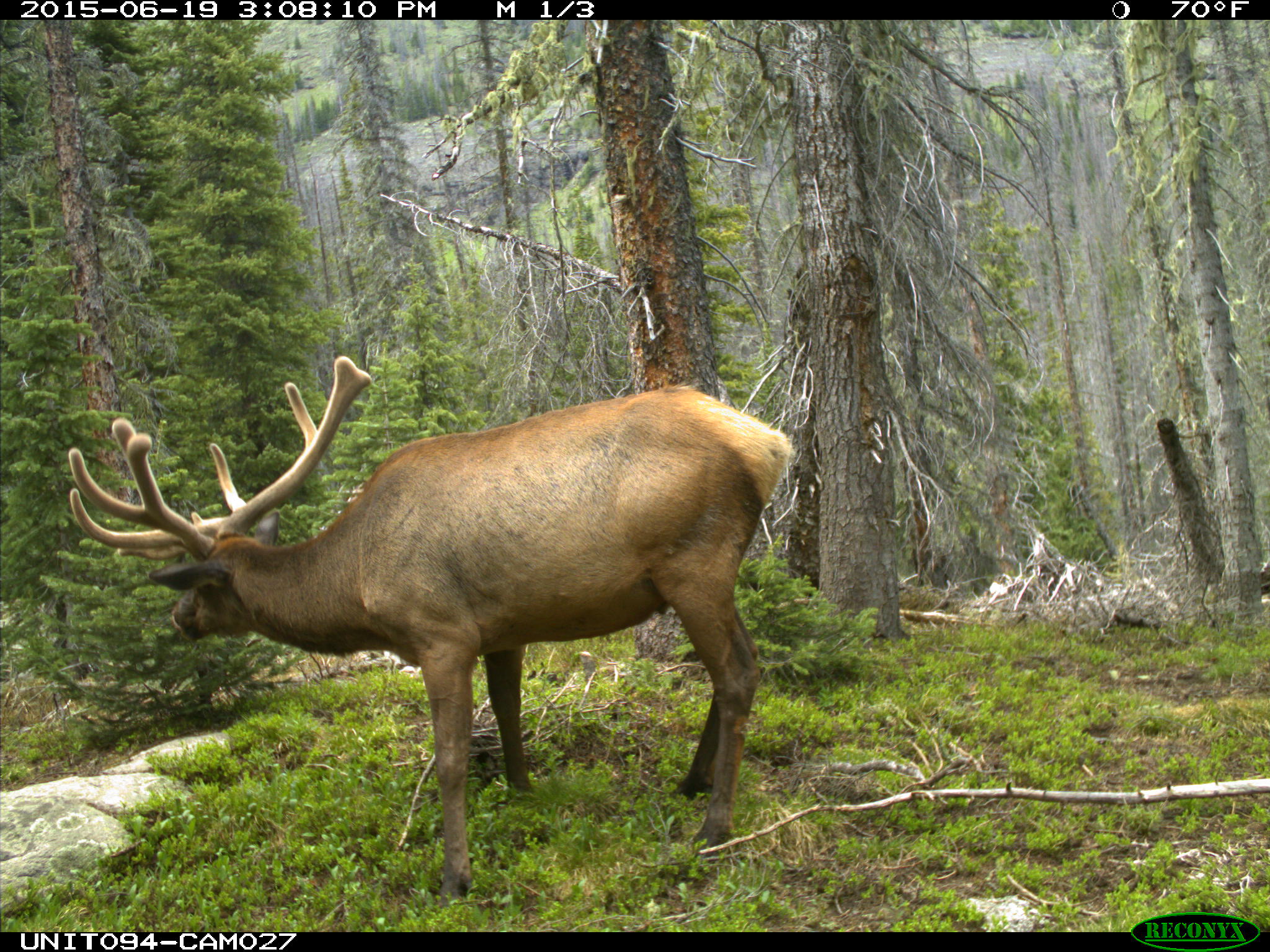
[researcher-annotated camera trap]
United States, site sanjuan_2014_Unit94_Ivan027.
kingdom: Animalia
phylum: Chordata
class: Mammalia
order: Artiodactyla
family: Cervidae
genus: Cervus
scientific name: Cervus elaphus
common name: red deer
Cervus elaphus (red deer).